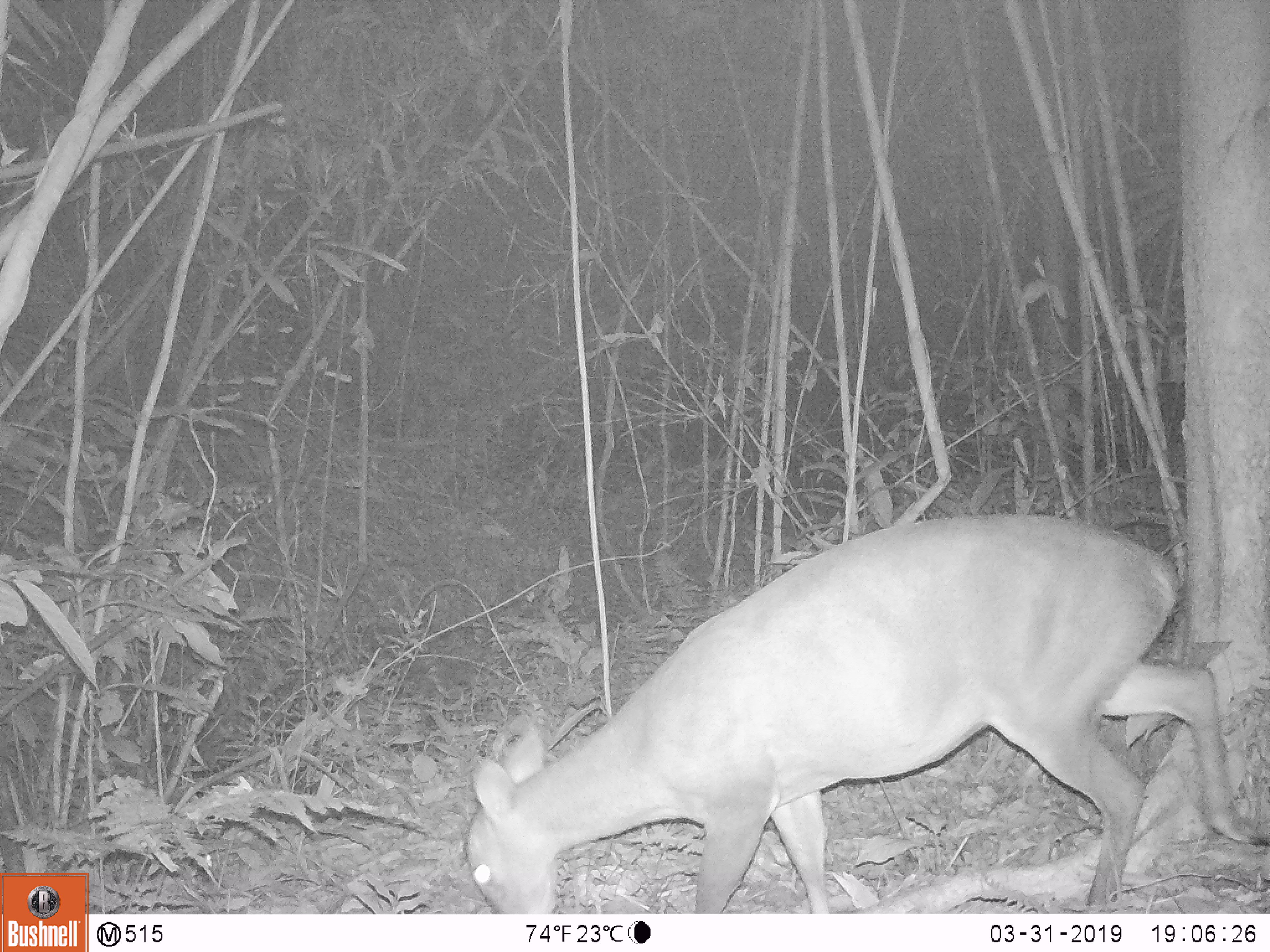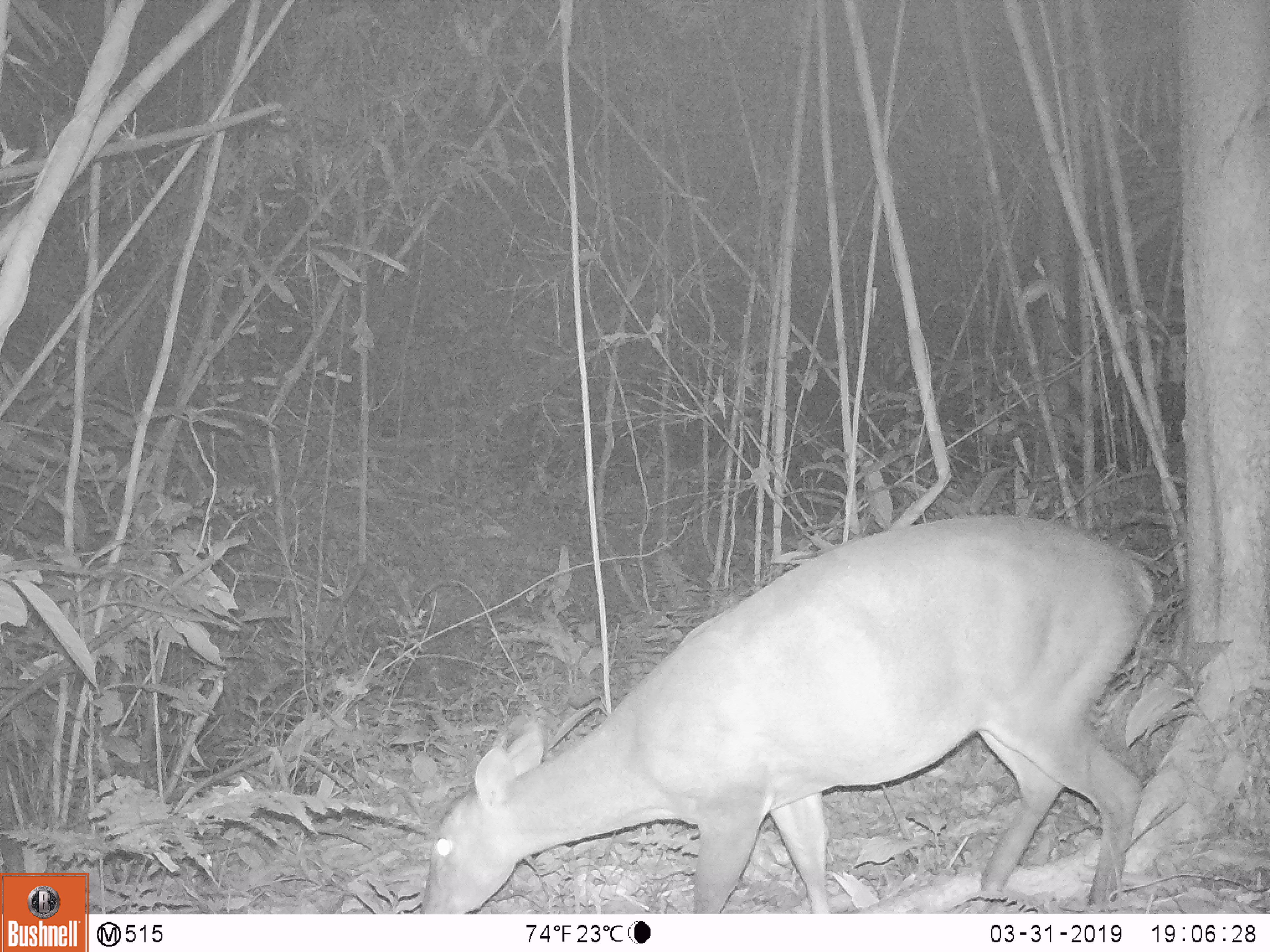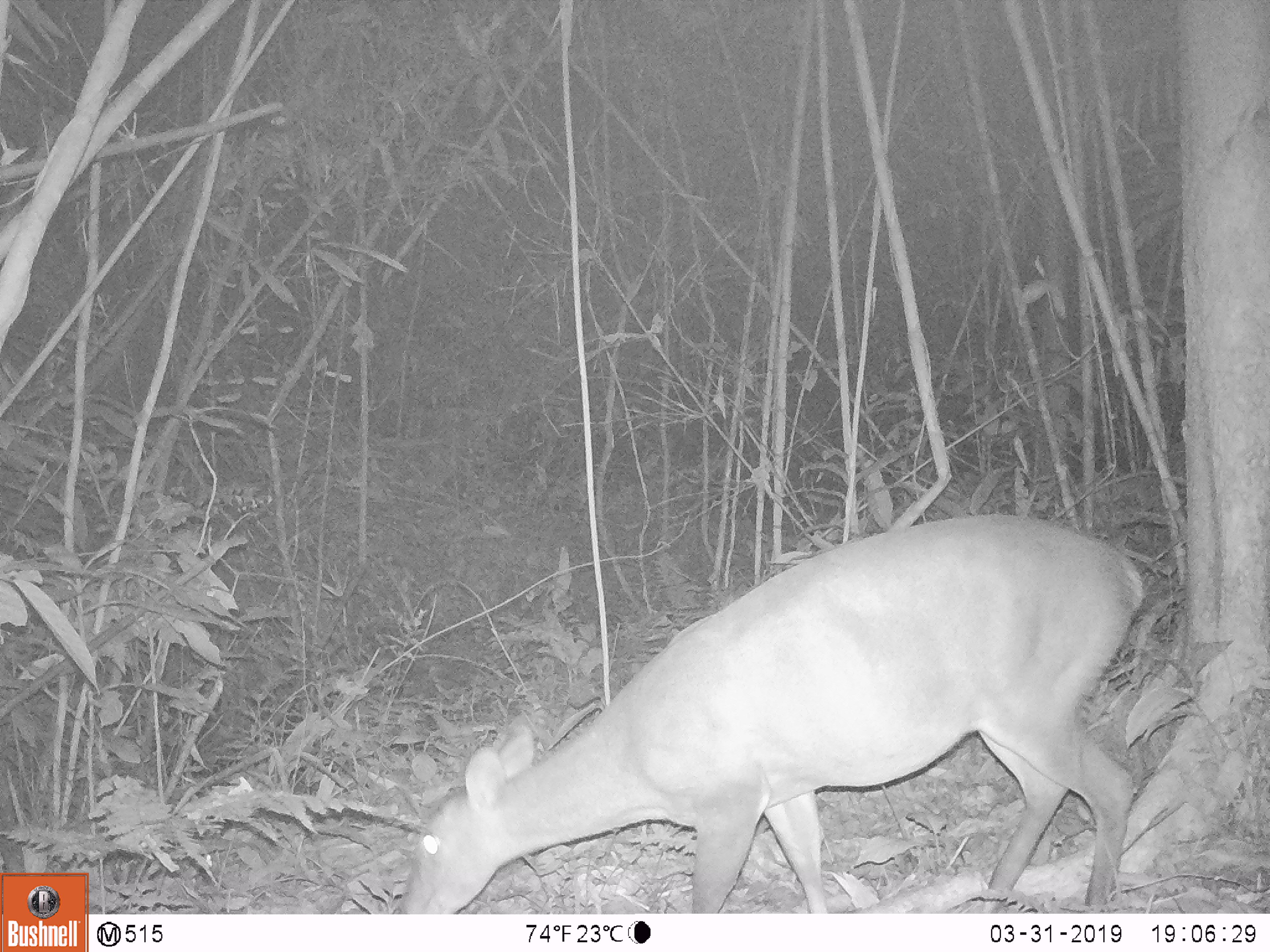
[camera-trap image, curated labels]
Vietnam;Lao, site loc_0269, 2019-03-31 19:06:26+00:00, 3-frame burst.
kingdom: Animalia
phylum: Chordata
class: Mammalia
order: Artiodactyla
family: Cervidae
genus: Muntiacus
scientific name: Muntiacus vuquangensis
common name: large-antlered muntjac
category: large antlered muntjac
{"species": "large antlered muntjac (large-antlered muntjac) (Muntiacus vuquangensis)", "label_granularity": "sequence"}